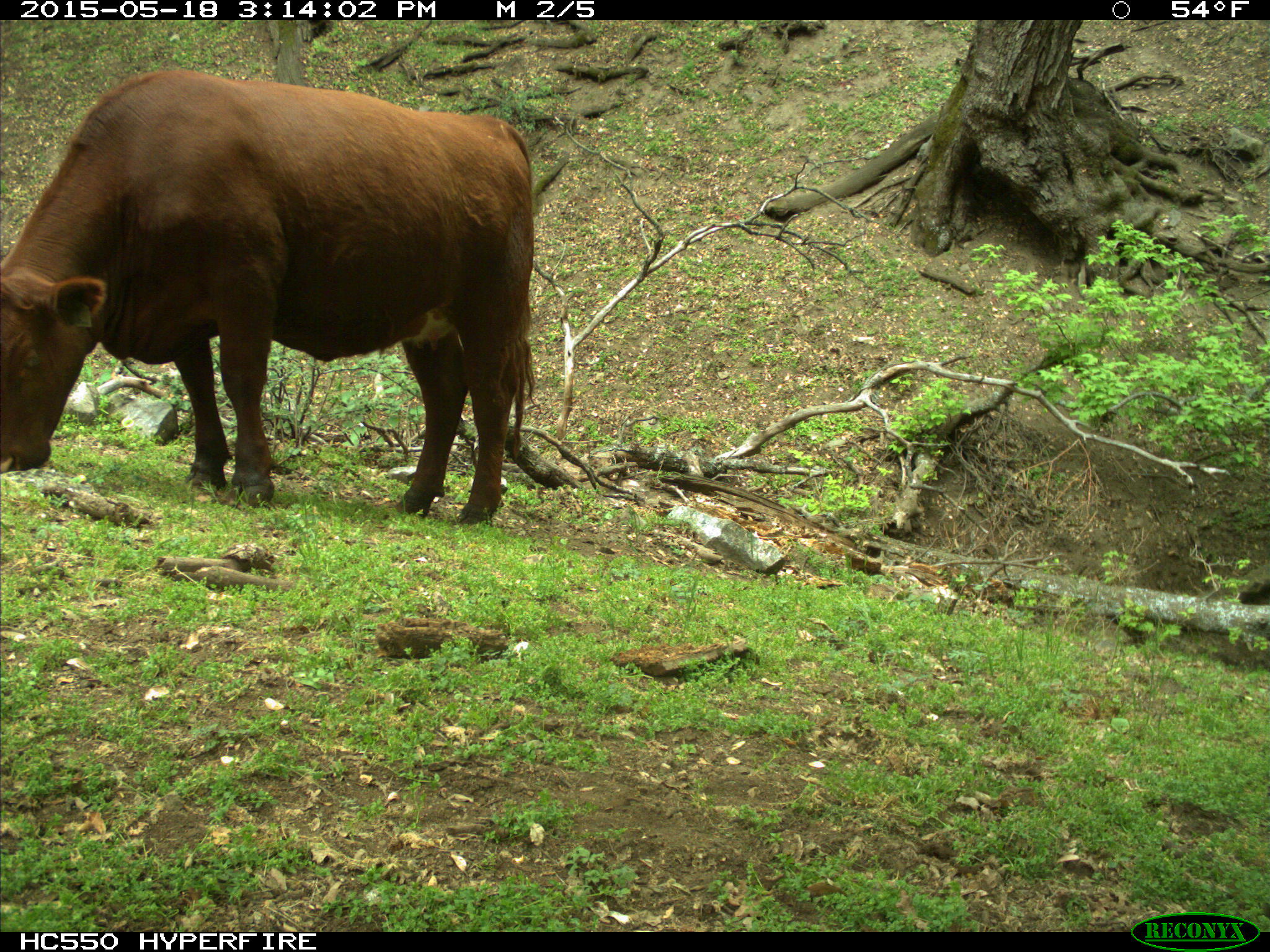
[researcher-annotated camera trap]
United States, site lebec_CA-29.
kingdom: Animalia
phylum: Chordata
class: Mammalia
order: Artiodactyla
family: Bovidae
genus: Bos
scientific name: Bos taurus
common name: domestic cow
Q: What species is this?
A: Bos taurus (domestic cow).